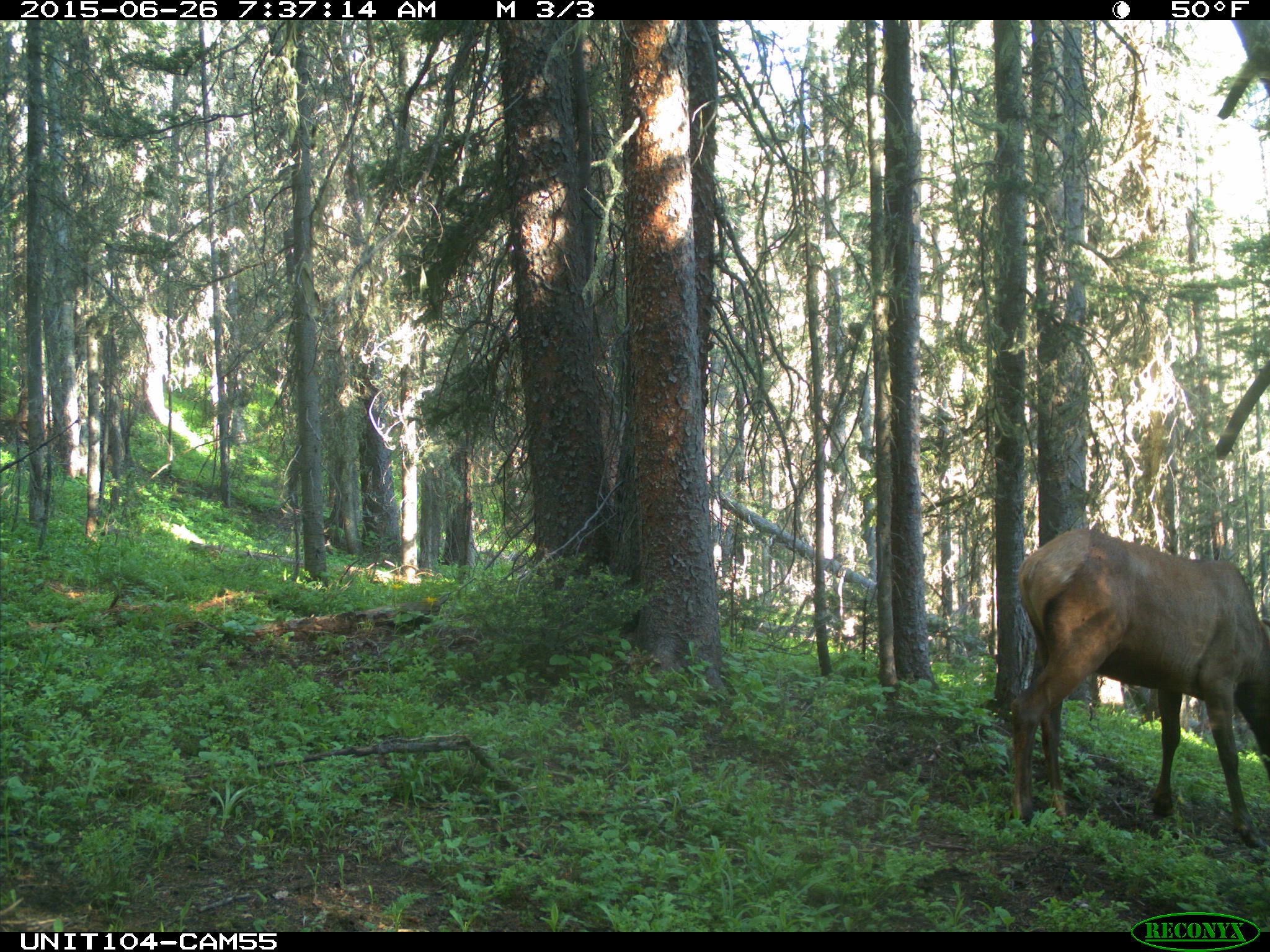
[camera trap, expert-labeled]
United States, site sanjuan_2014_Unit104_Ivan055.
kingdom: Animalia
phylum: Chordata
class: Mammalia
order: Artiodactyla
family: Cervidae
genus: Cervus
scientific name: Cervus elaphus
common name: red deer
Cervus elaphus (red deer).